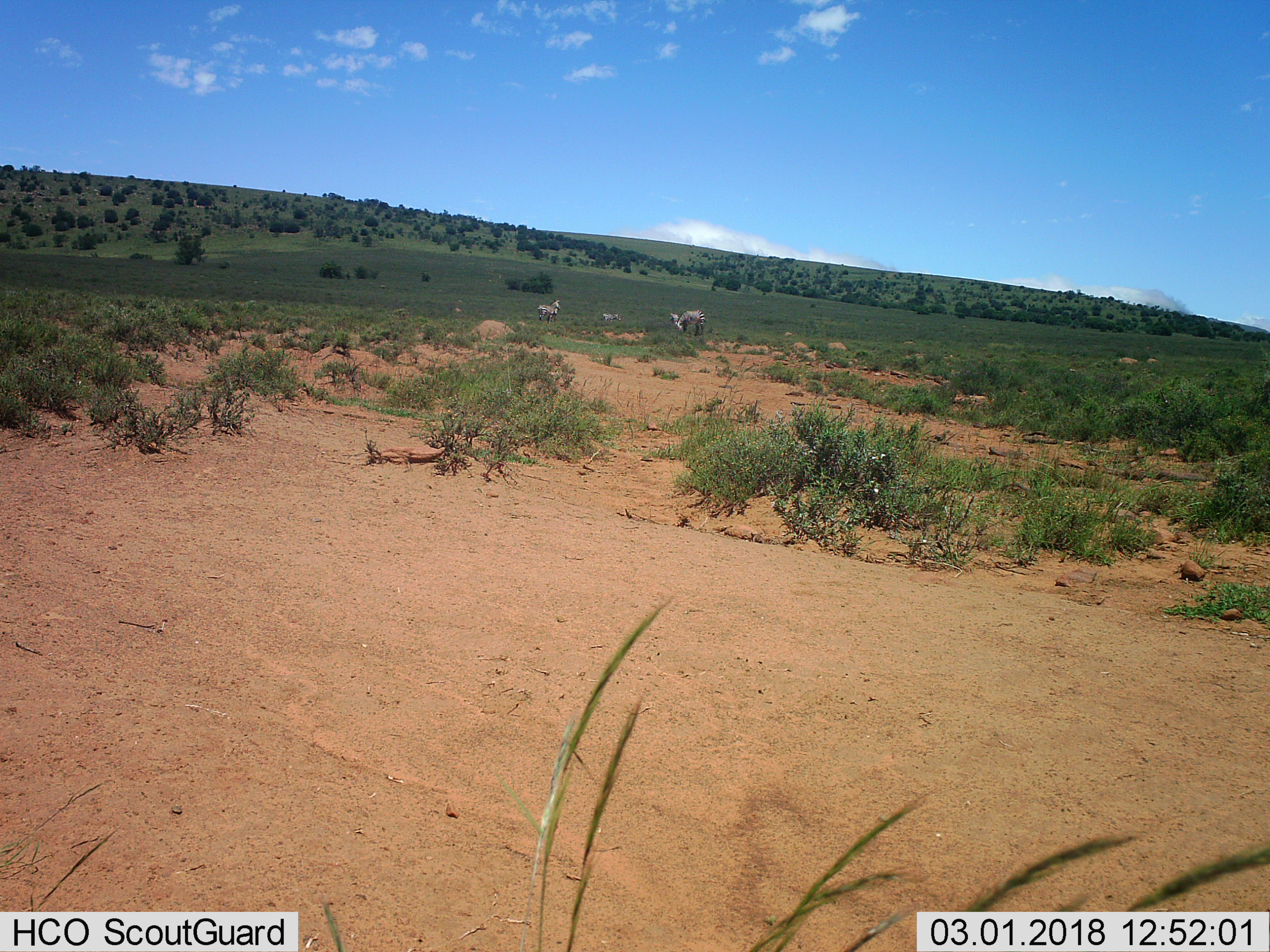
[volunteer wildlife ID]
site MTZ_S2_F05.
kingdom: Animalia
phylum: Chordata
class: Mammalia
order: Perissodactyla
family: Equidae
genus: Equus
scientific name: Equus zebra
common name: mountain zebra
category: zebramountain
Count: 4.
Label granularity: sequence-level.